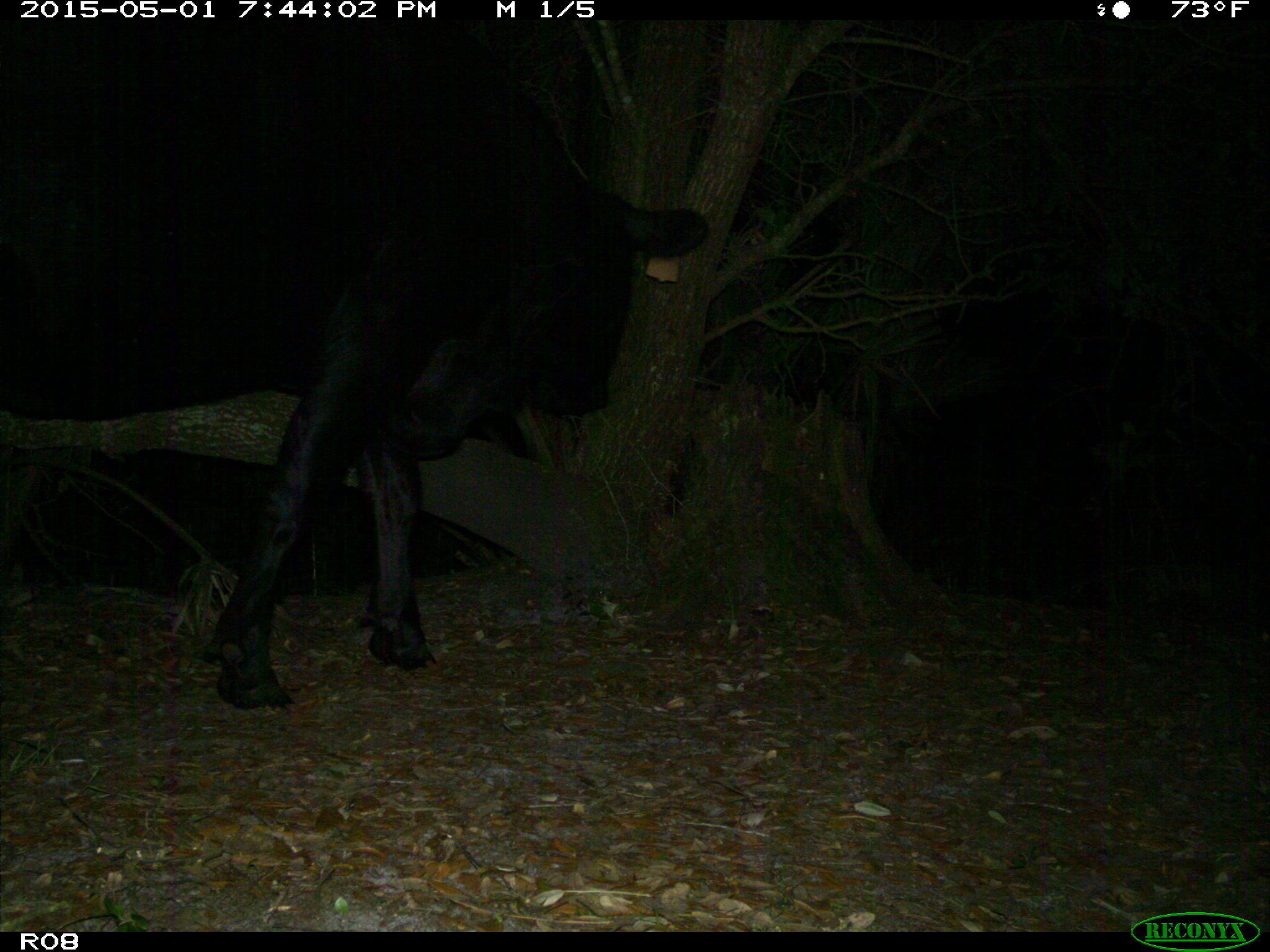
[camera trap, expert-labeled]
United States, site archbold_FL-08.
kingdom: Animalia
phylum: Chordata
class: Mammalia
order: Artiodactyla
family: Bovidae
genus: Bos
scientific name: Bos taurus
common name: domestic cow